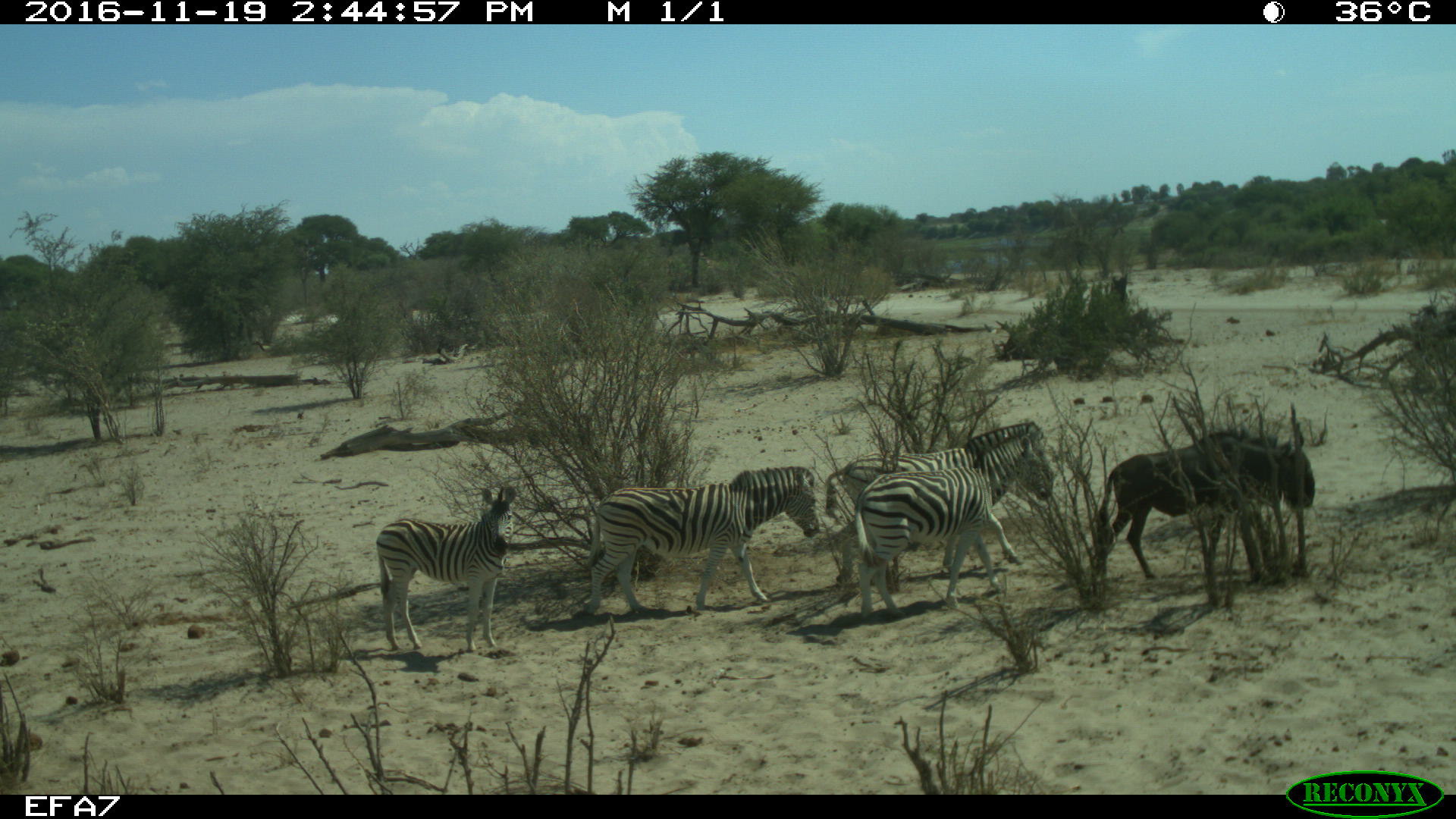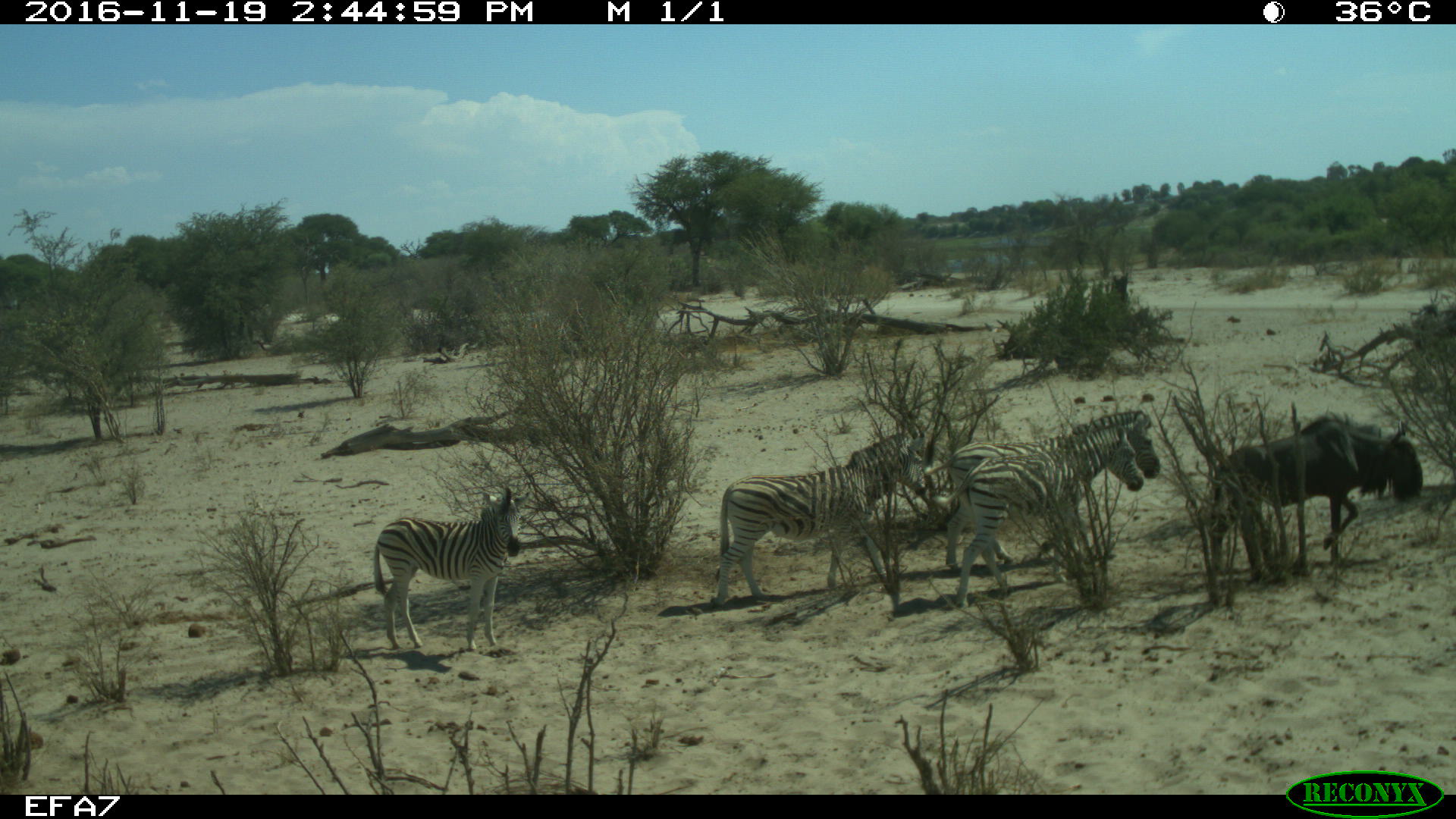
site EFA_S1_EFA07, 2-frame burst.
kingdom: Animalia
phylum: Chordata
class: Mammalia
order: Artiodactyla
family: Bovidae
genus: Connochaetes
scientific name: Connochaetes taurinus taurinus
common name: blue wildebeest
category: wildebeestblue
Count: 1.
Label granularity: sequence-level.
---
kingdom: Animalia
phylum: Chordata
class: Mammalia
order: Perissodactyla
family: Equidae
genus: Equus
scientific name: Equus quagga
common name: plains zebra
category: zebraplains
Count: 4.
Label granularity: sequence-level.